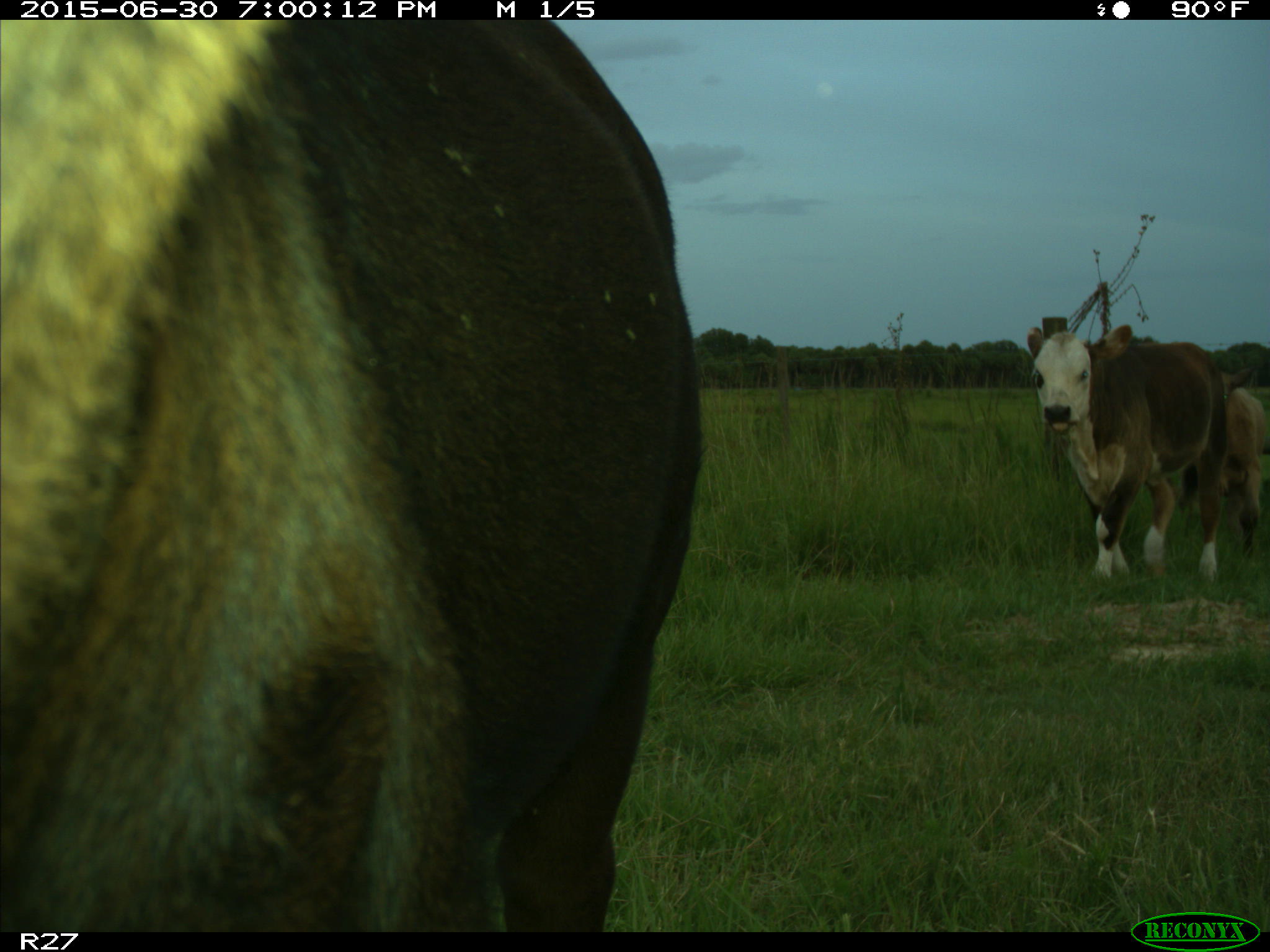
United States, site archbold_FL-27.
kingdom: Animalia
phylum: Chordata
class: Mammalia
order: Artiodactyla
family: Bovidae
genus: Bos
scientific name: Bos taurus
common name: domestic cow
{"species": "Bos taurus (domestic cow)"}